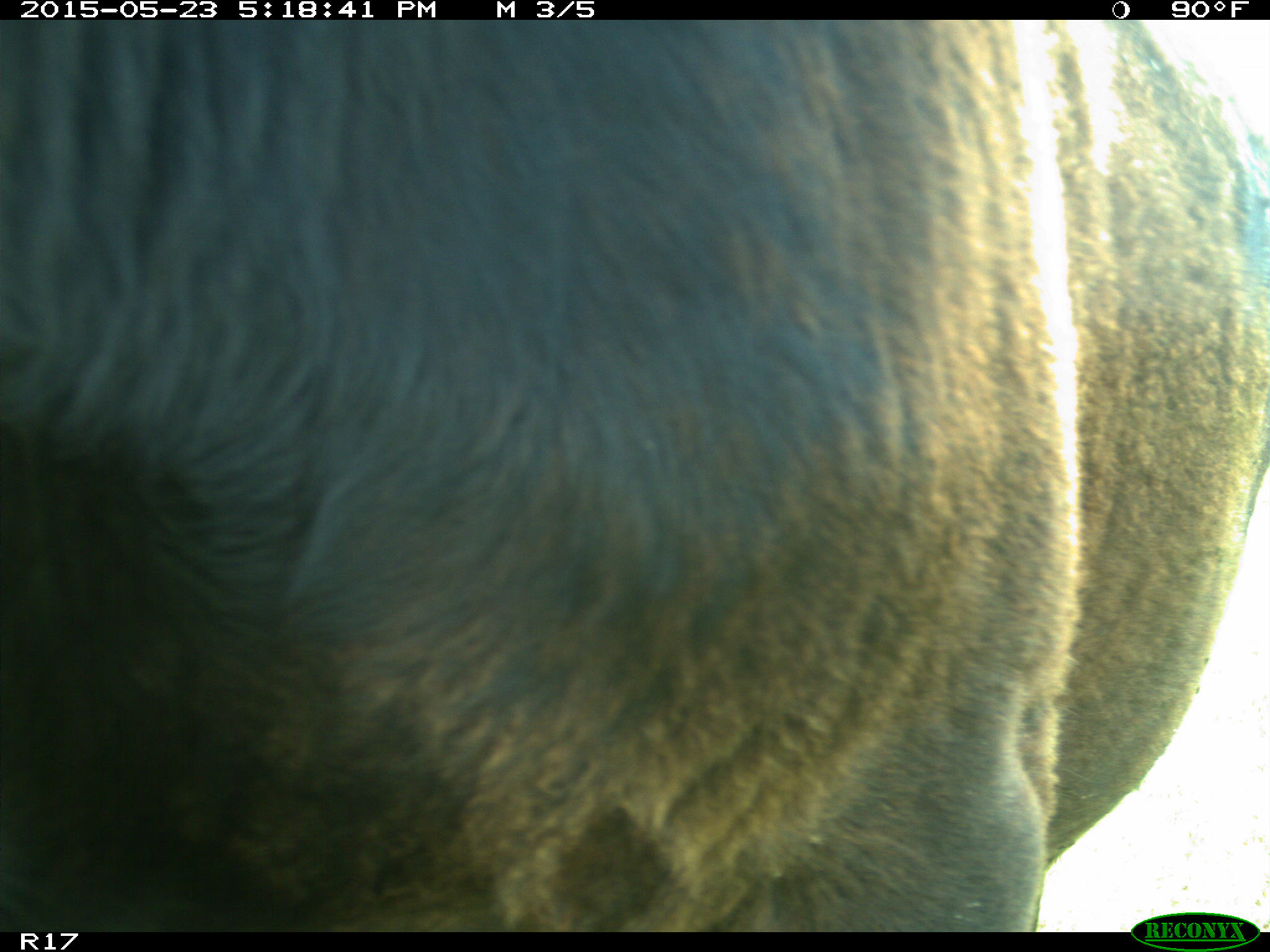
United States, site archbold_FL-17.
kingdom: Animalia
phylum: Chordata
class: Mammalia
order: Artiodactyla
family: Bovidae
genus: Bos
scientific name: Bos taurus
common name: domestic cow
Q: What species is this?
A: Bos taurus (domestic cow).